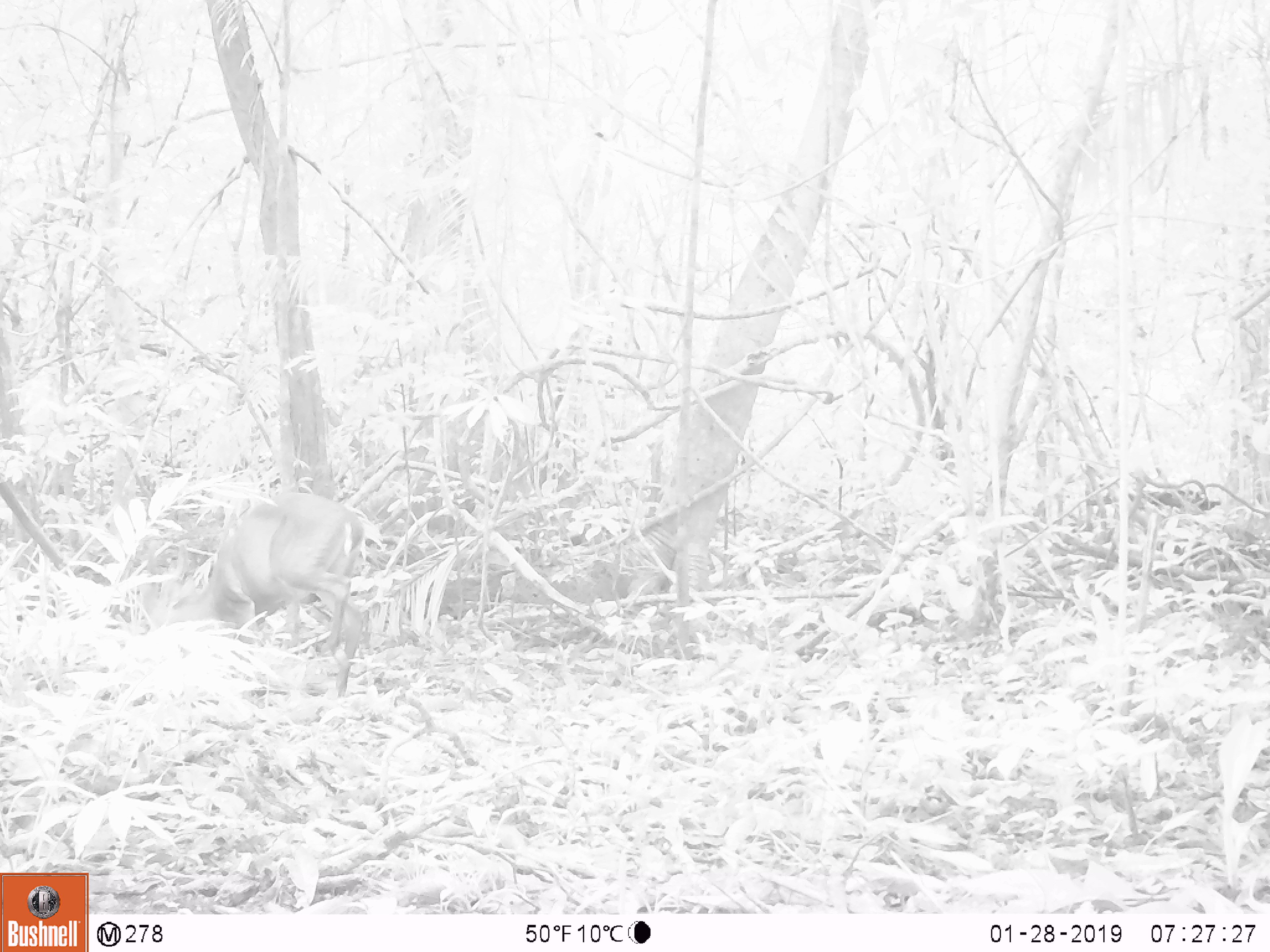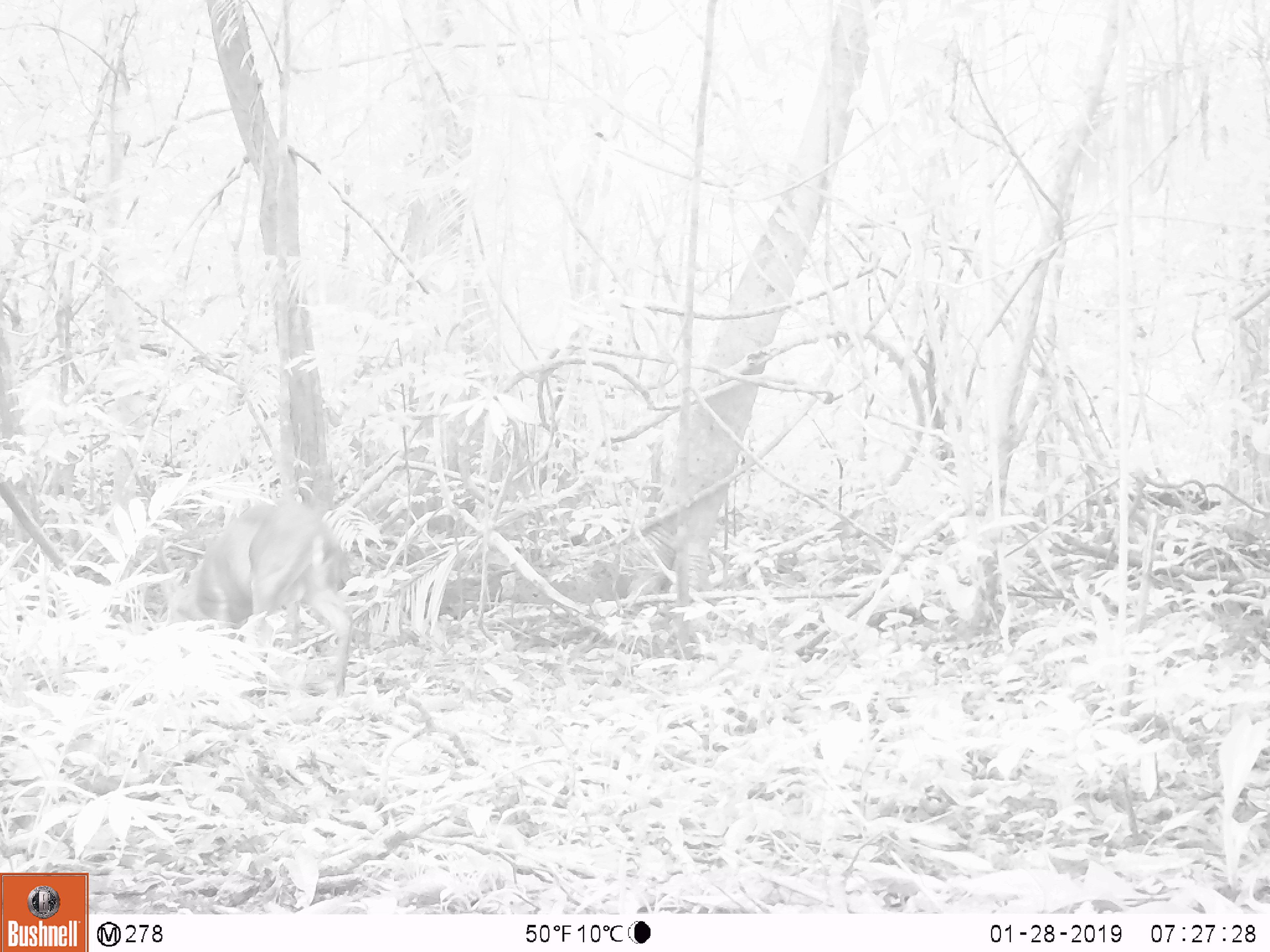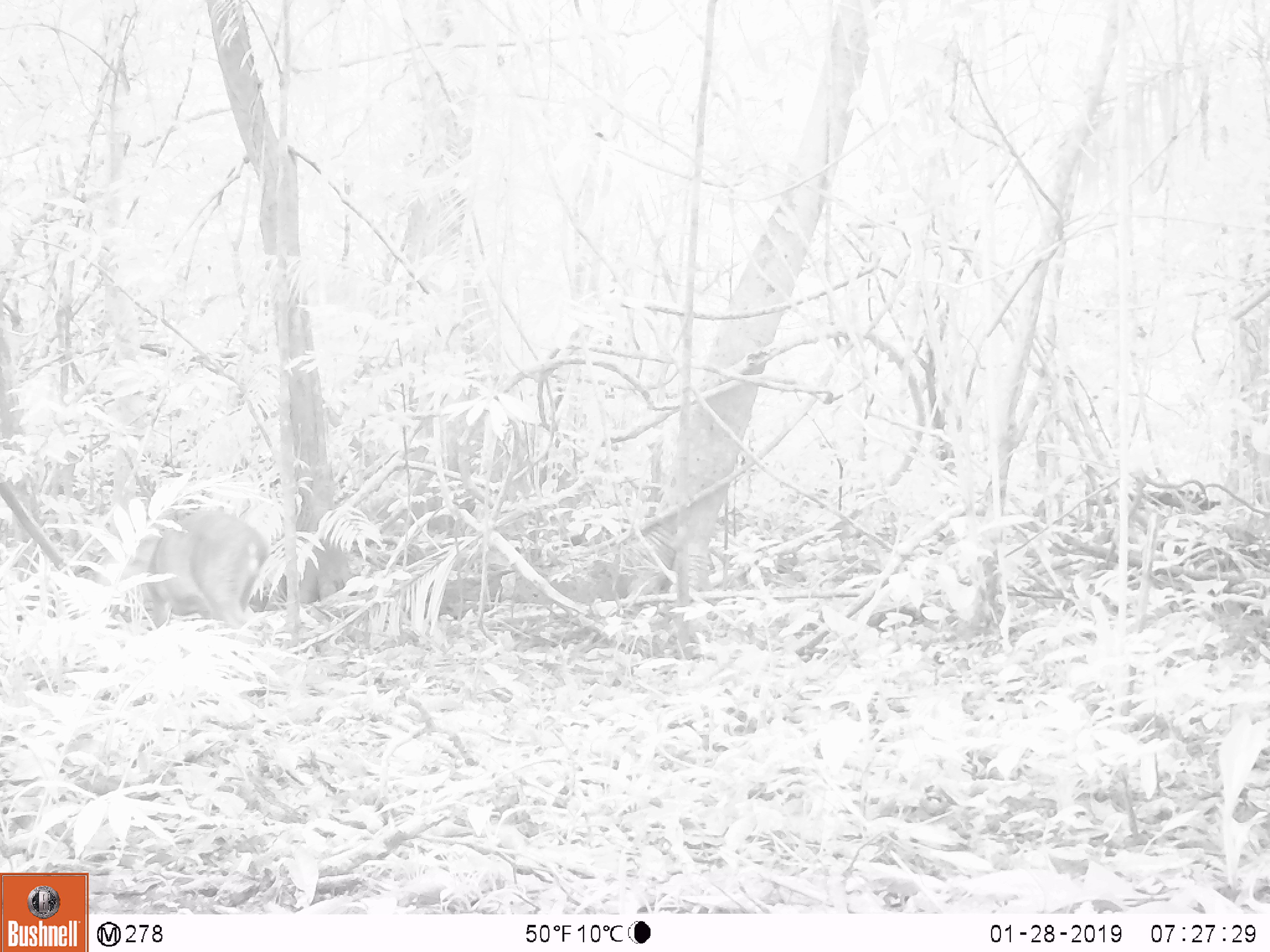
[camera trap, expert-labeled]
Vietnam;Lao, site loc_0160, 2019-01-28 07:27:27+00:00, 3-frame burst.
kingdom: Animalia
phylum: Chordata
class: Mammalia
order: Artiodactyla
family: Cervidae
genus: Muntiacus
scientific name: Muntiacus vuquangensis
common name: large-antlered muntjac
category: large antlered muntjac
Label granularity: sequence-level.